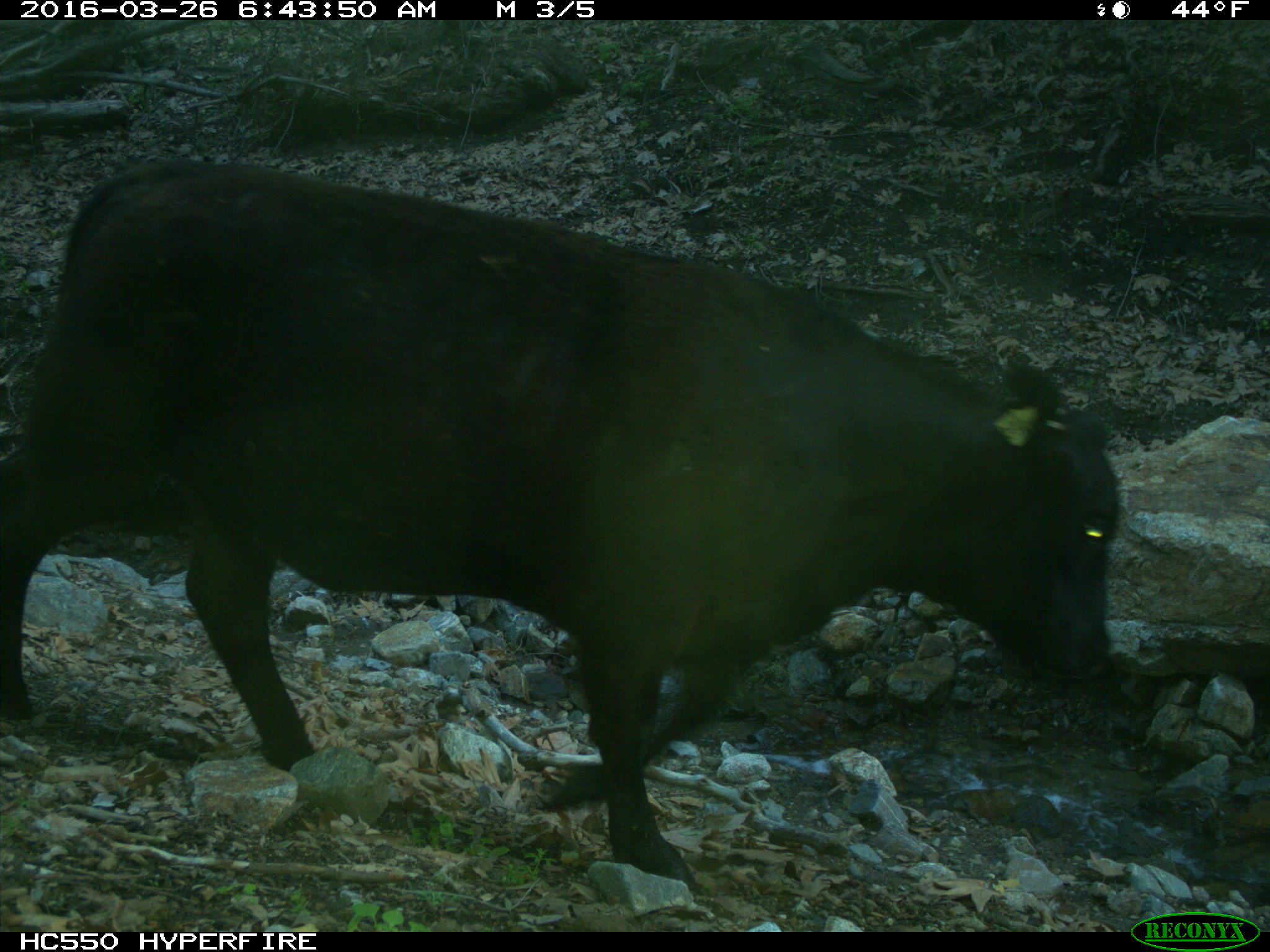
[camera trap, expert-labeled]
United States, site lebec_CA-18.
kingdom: Animalia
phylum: Chordata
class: Mammalia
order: Artiodactyla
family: Bovidae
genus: Bos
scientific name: Bos taurus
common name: domestic cow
Bos taurus (domestic cow).